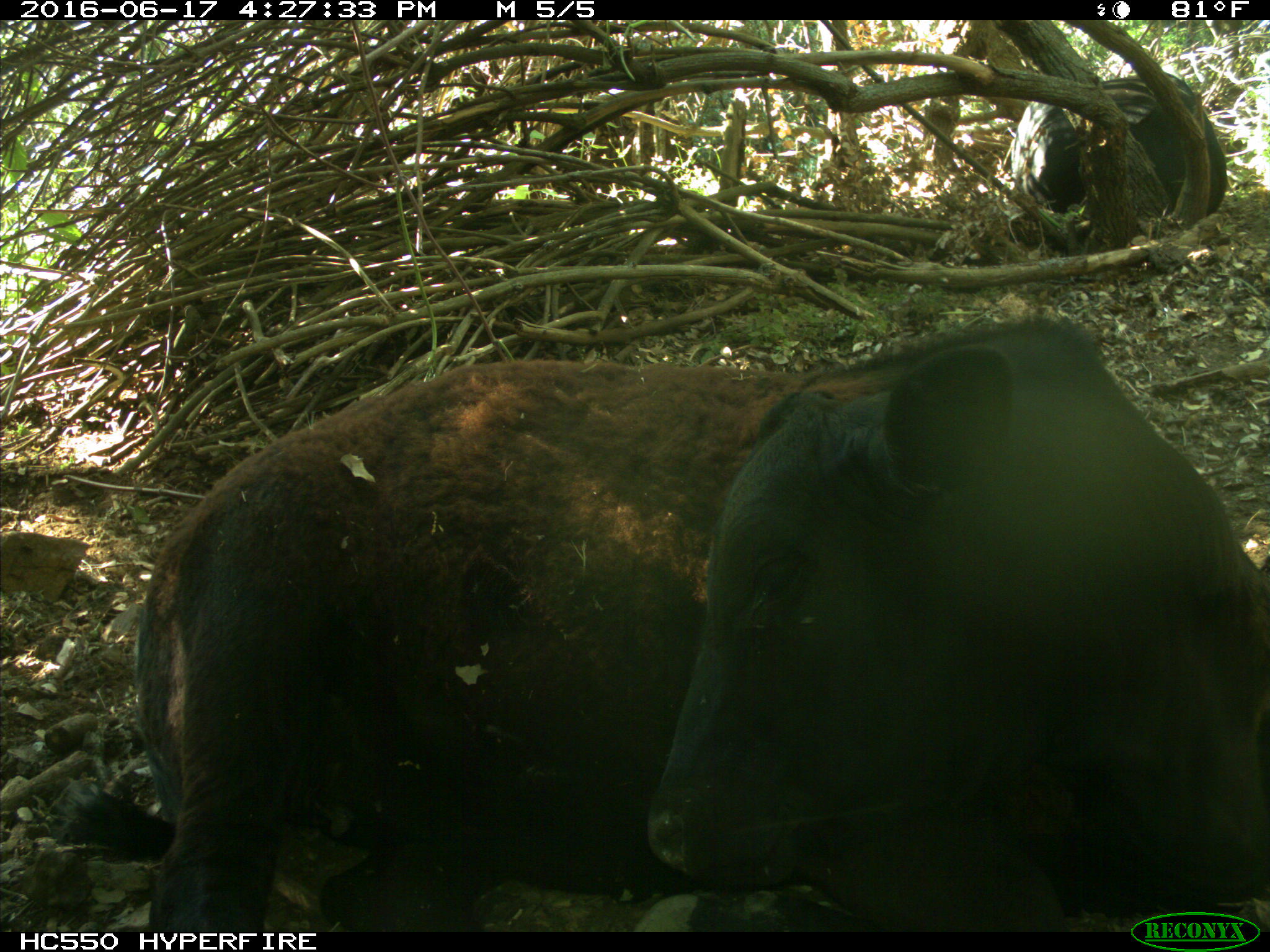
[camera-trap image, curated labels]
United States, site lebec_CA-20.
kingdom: Animalia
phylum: Chordata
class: Mammalia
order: Artiodactyla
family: Bovidae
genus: Bos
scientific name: Bos taurus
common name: domestic cow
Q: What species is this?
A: Bos taurus (domestic cow).